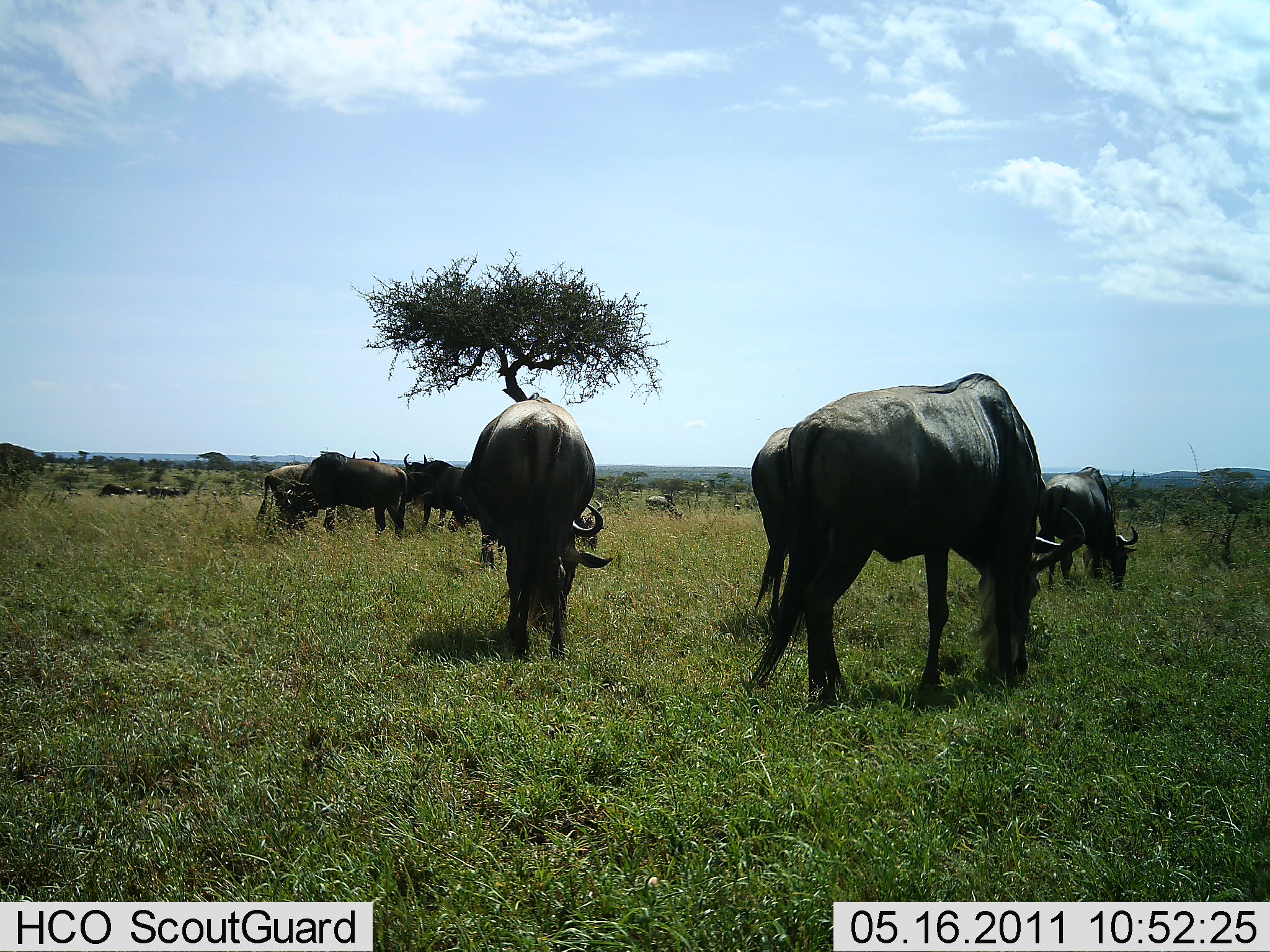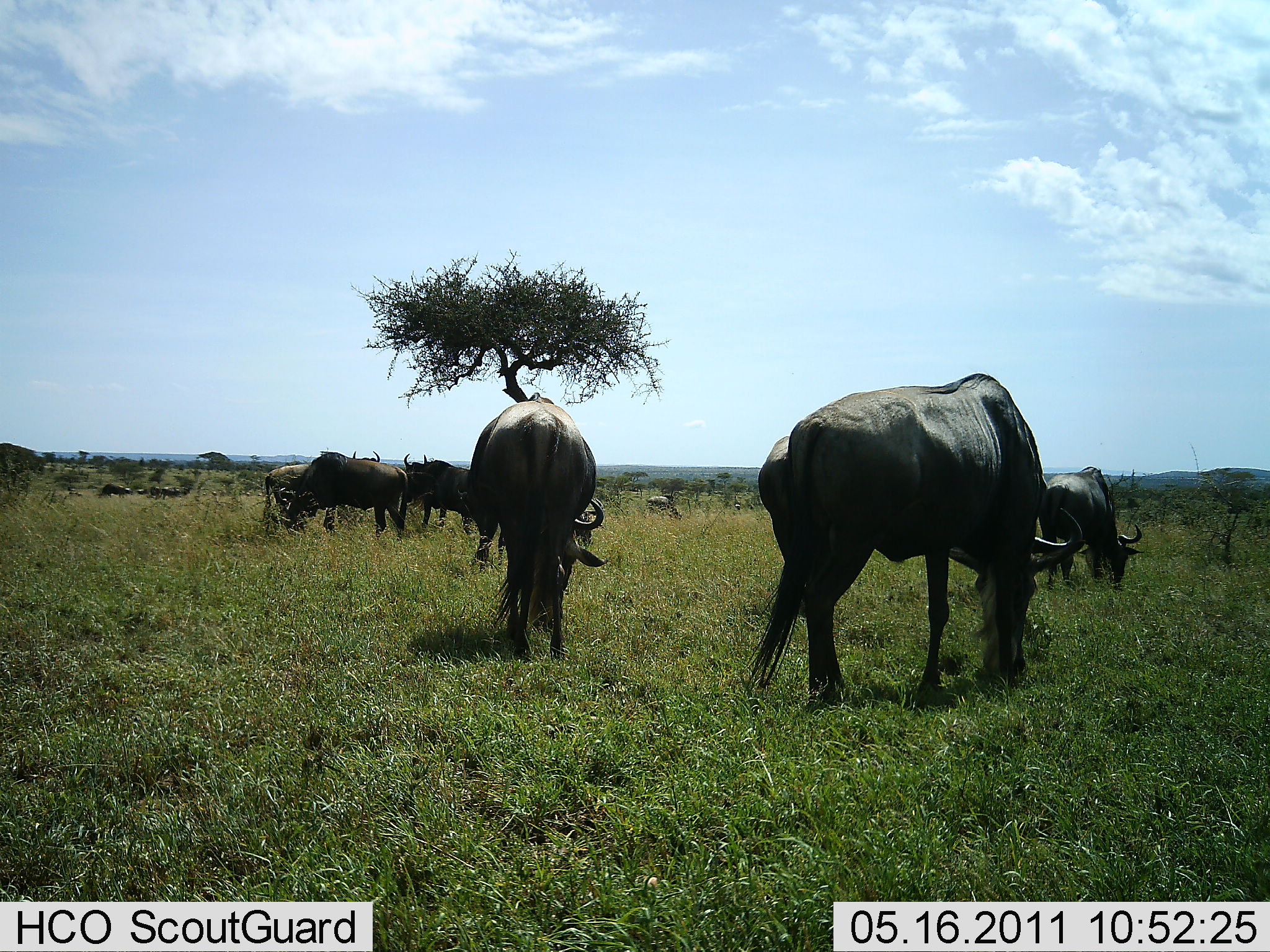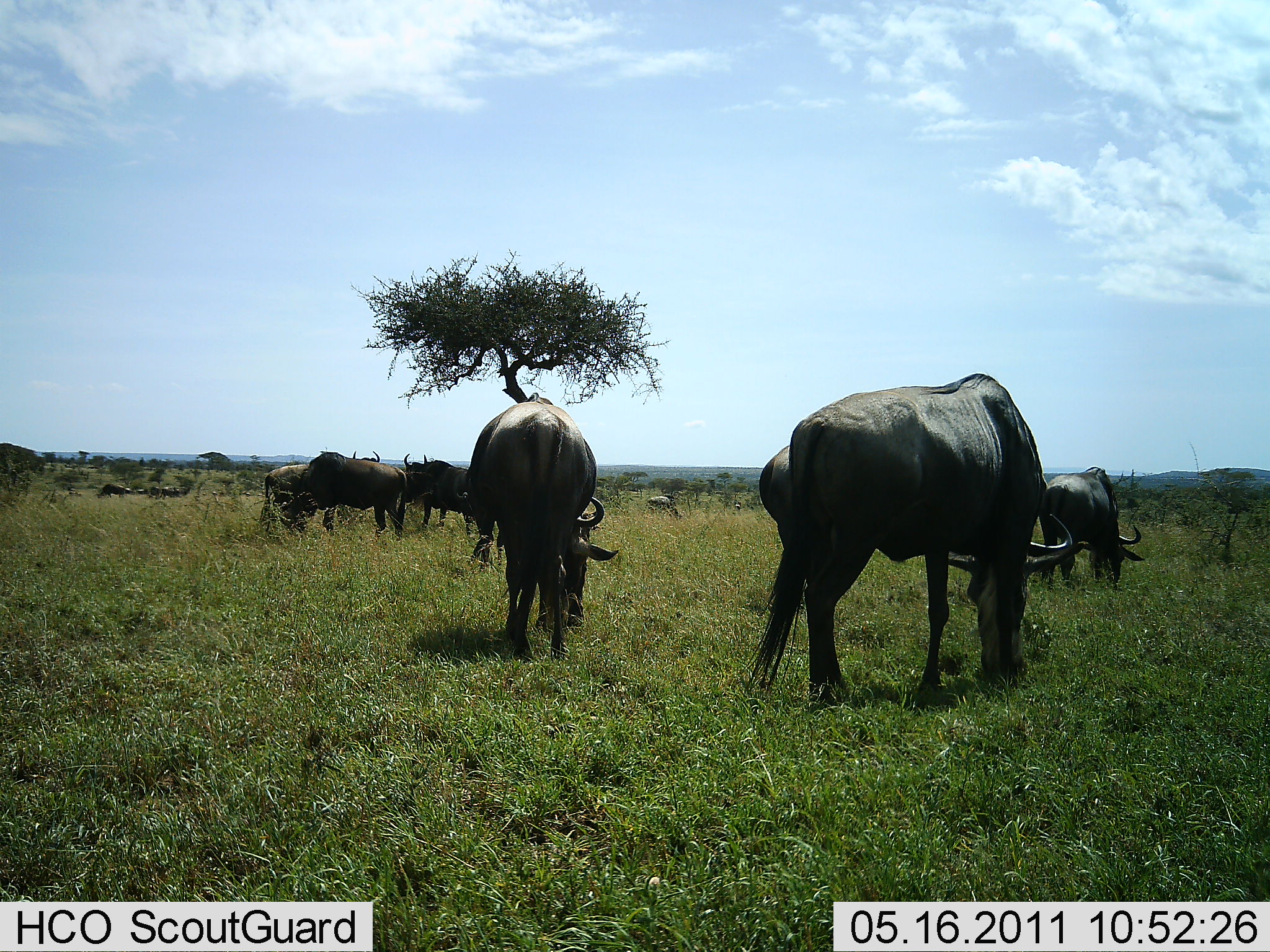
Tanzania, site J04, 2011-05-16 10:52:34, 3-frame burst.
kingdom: Animalia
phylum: Chordata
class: Mammalia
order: Artiodactyla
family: Bovidae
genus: Connochaetes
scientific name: Connochaetes taurinus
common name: blue wildebeest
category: wildebeest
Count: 10.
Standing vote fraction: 36%.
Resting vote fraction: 0%.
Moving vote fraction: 0%.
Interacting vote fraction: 0%.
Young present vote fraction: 0%.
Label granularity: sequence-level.